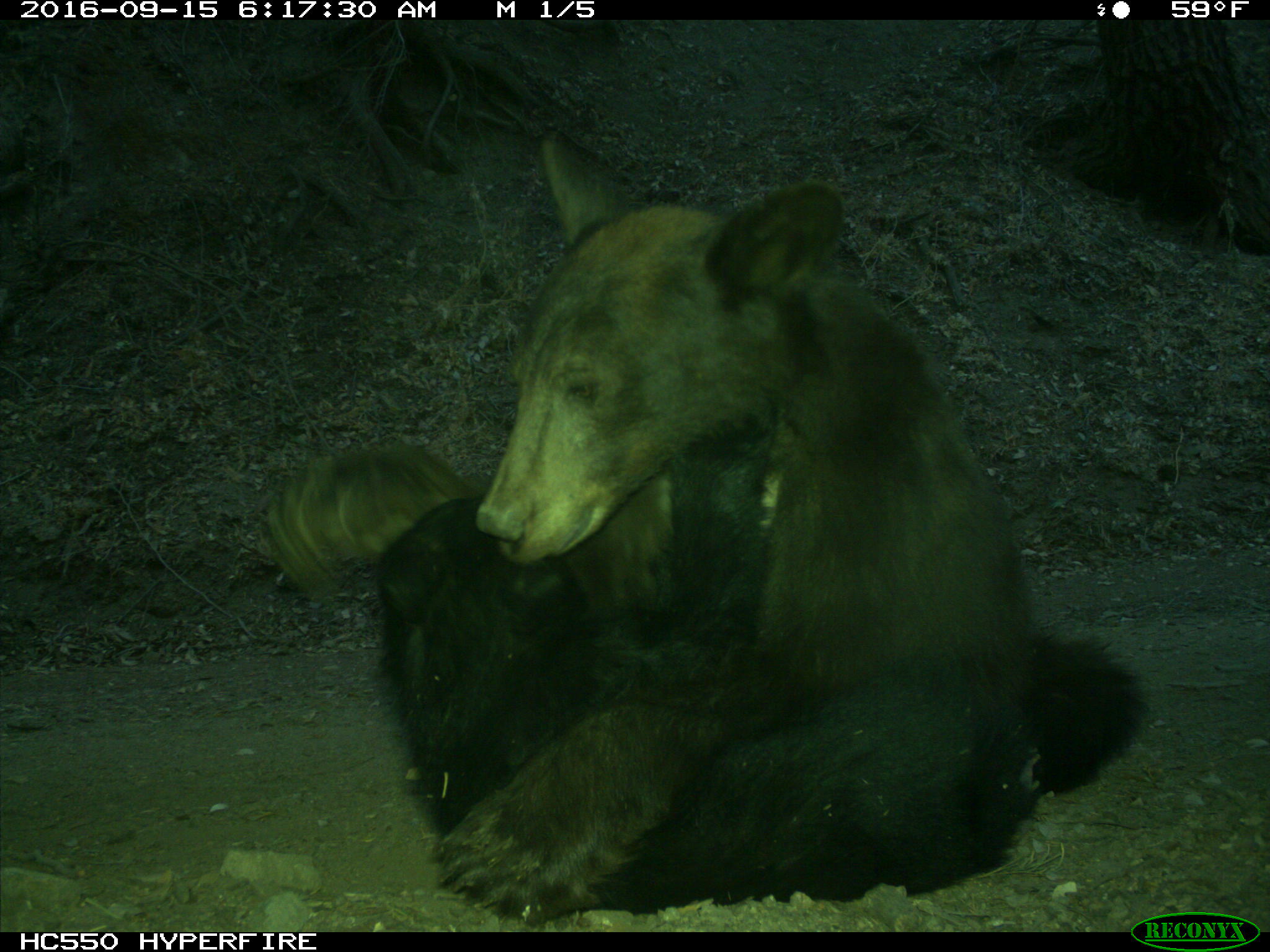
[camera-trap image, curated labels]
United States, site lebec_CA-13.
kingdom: Animalia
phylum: Chordata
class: Mammalia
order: Carnivora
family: Ursidae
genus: Ursus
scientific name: Ursus americanus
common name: american black bear